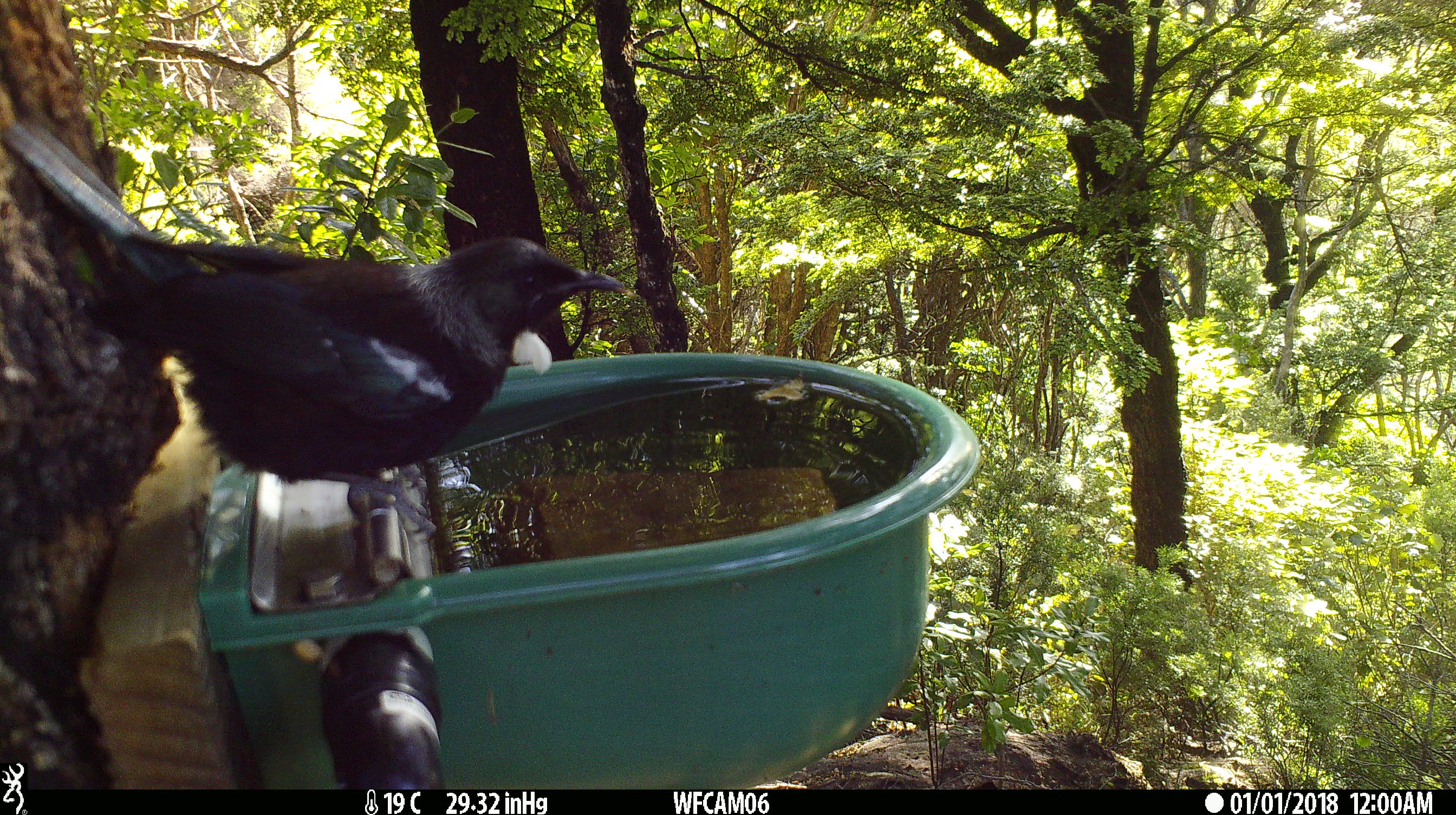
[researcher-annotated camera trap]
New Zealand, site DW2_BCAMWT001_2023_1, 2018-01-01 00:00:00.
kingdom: Animalia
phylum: Chordata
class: Aves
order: Passeriformes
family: Meliphagidae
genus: Prosthemadera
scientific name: Prosthemadera novaeseelandiae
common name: tui